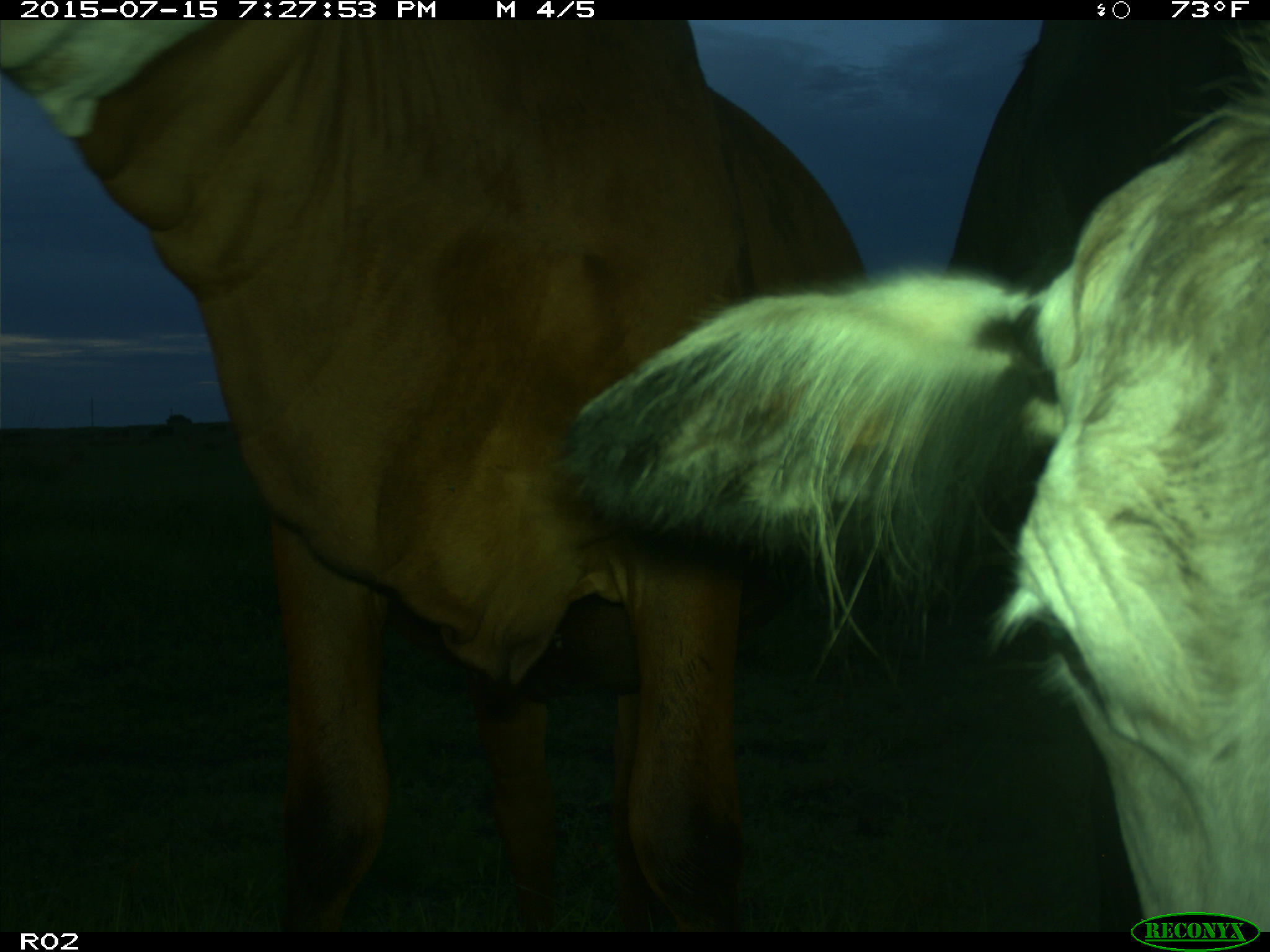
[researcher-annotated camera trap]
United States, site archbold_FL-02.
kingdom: Animalia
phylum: Chordata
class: Mammalia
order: Artiodactyla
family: Bovidae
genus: Bos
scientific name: Bos taurus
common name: domestic cow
Bos taurus (domestic cow).